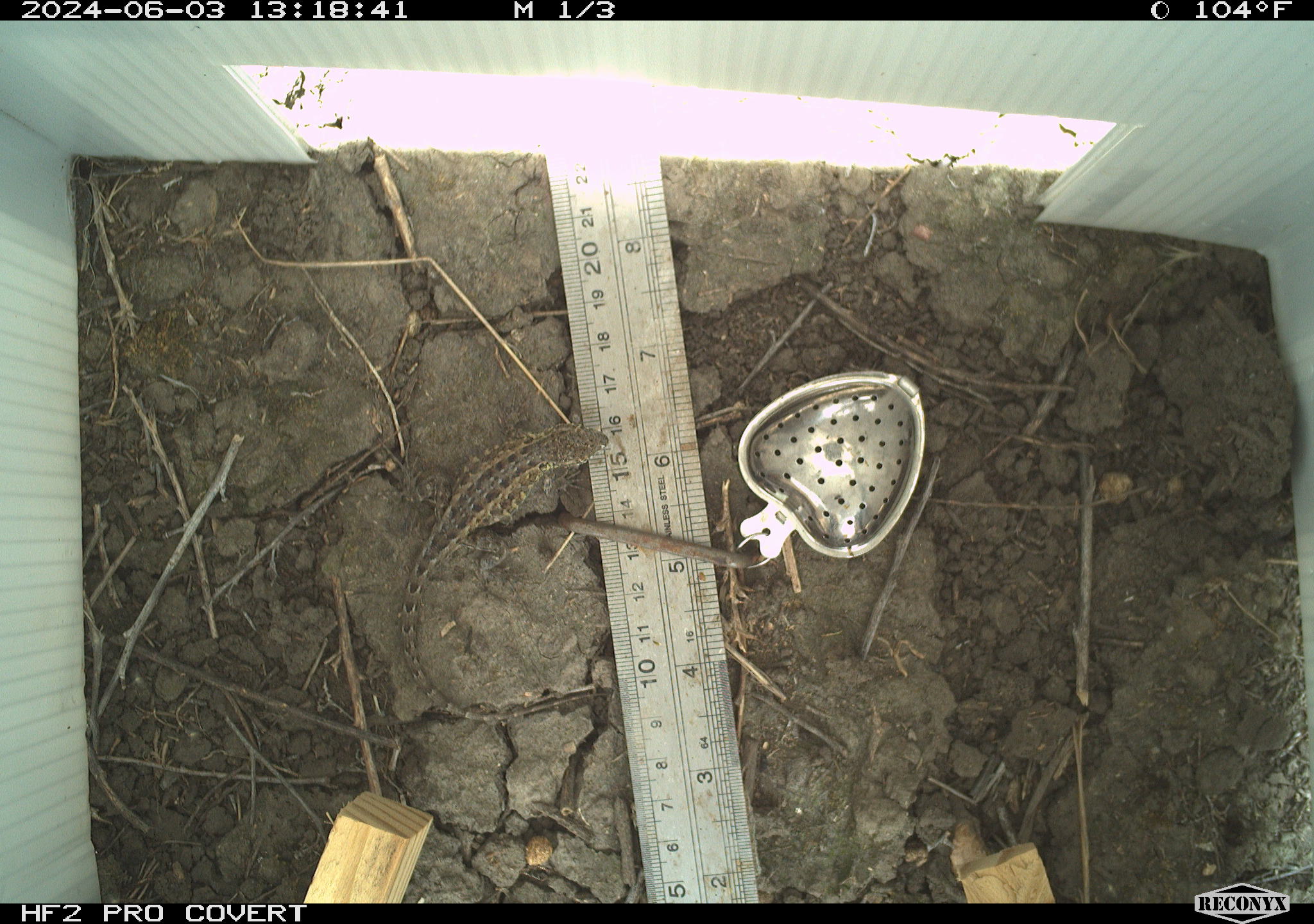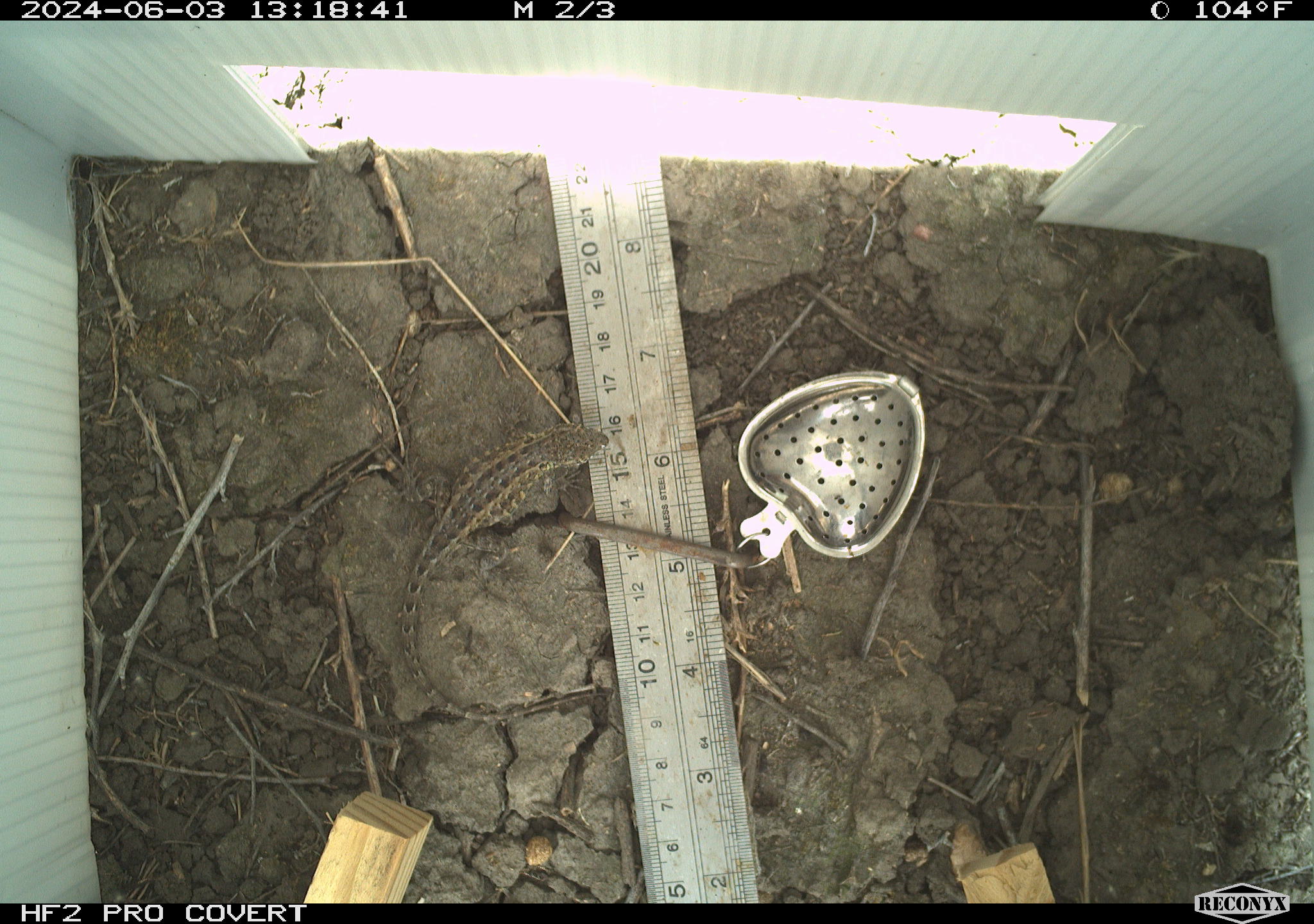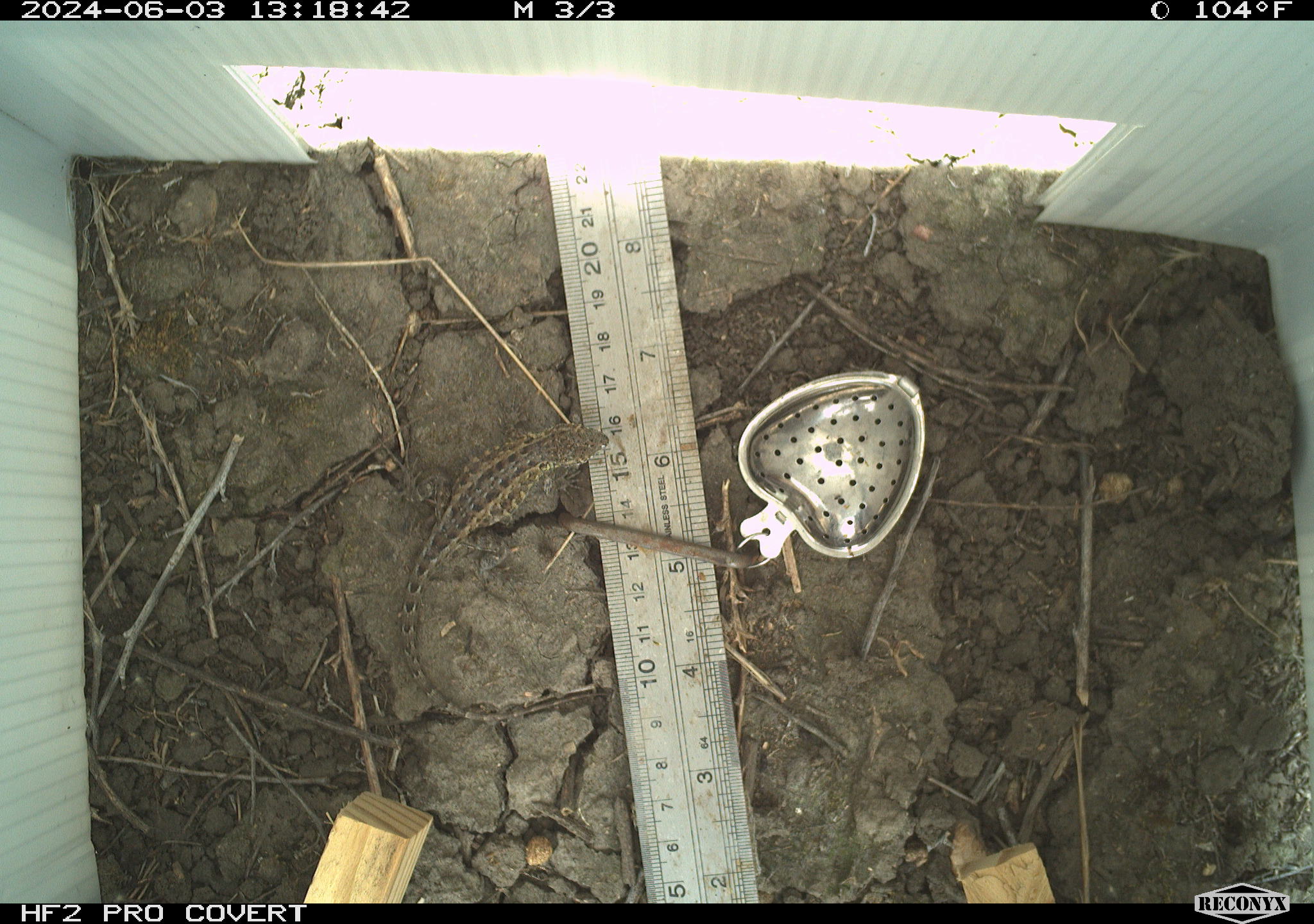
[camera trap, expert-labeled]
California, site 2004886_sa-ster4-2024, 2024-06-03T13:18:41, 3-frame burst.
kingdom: Animalia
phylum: Chordata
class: Reptilia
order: Squamata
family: Phrynosomatidae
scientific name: Phrynosomatidae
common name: phrynosomatid lizards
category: phrynosomatidae family